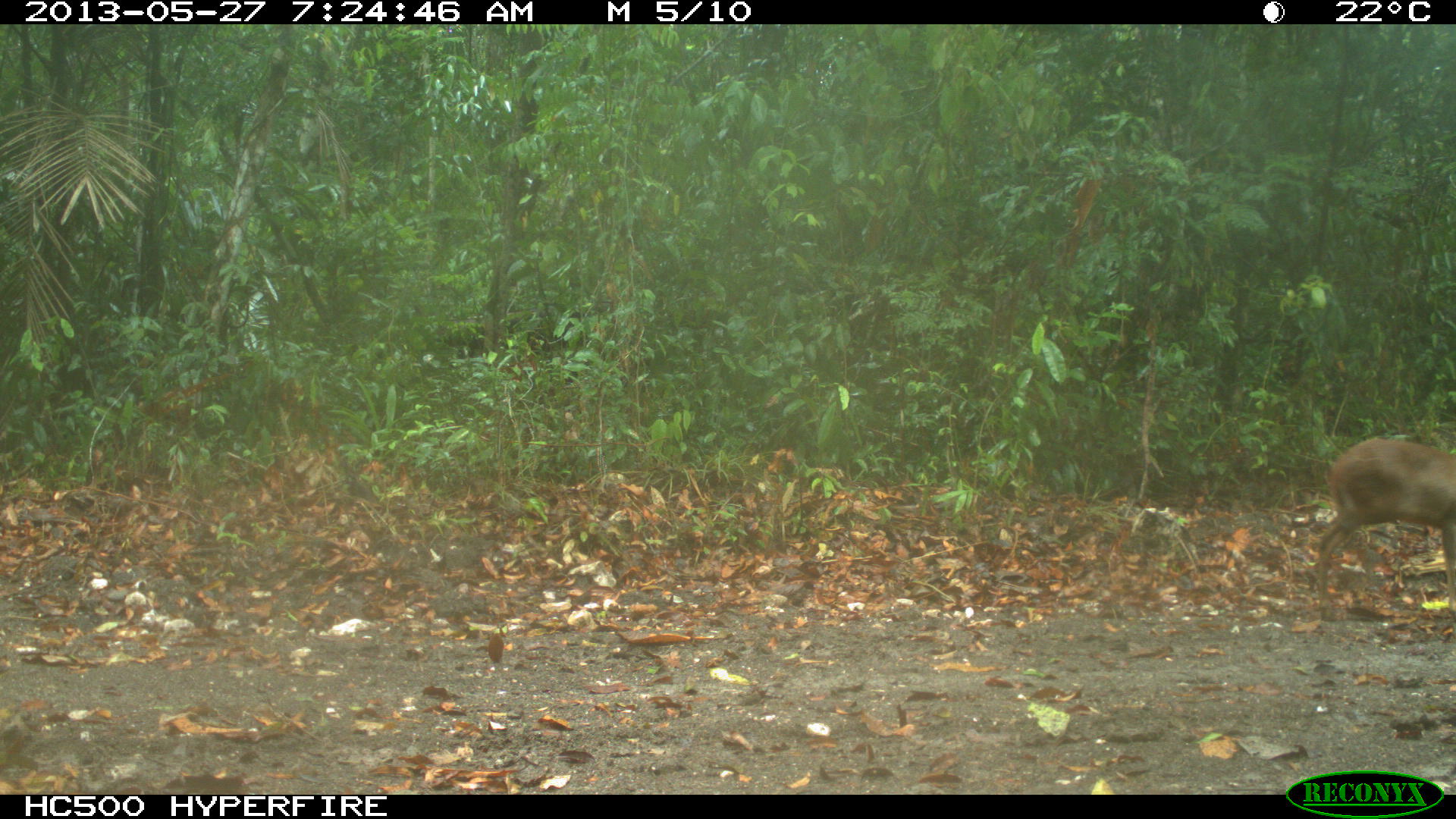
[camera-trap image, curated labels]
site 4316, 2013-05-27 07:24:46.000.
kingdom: Animalia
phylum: Chordata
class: Mammalia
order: Artiodactyla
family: Cervidae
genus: Mazama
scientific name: Mazama temama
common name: central american red brocket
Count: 2.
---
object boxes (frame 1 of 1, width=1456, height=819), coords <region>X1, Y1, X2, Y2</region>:
mazama temama: <region>1315, 436, 1456, 622</region>